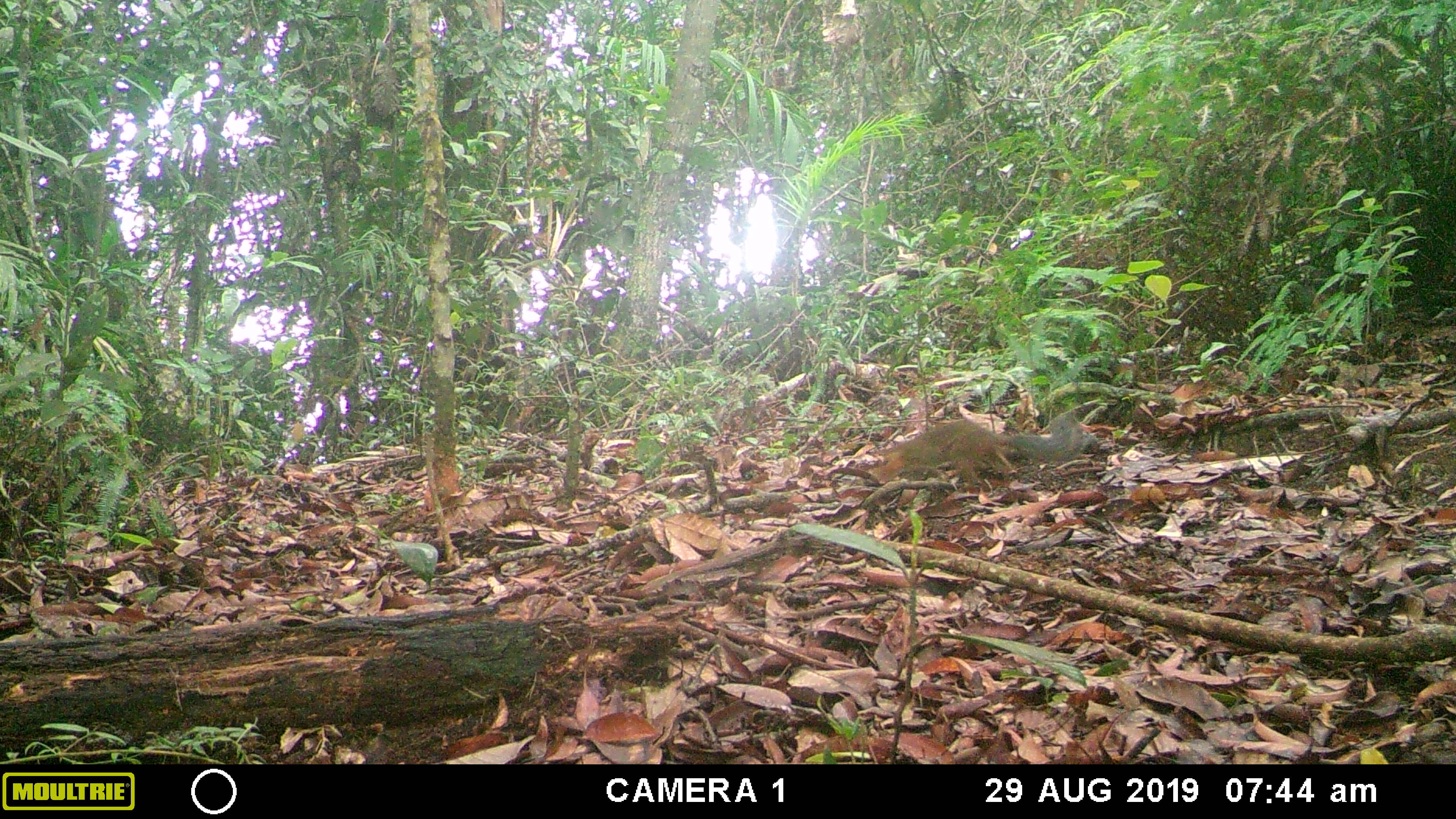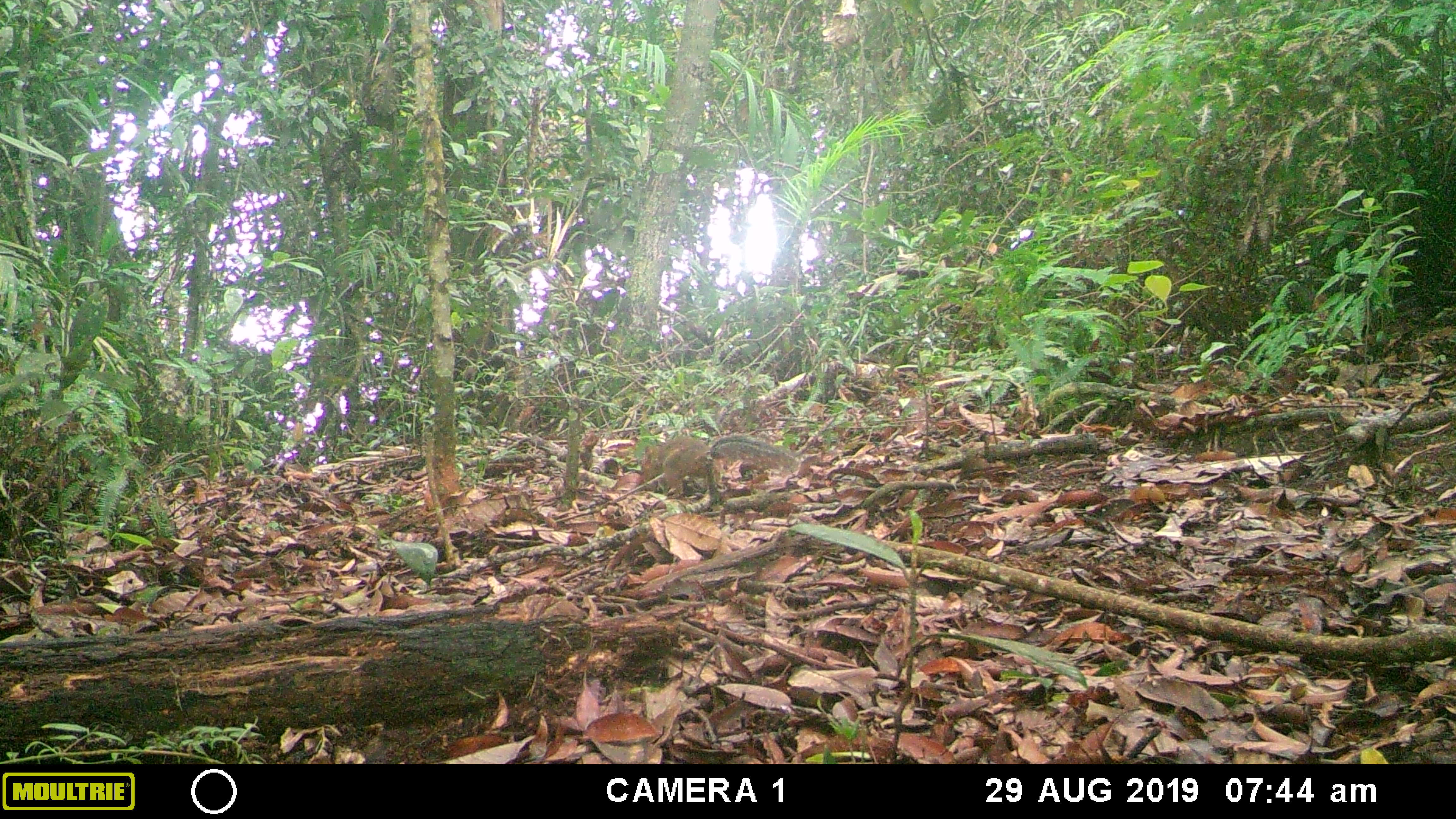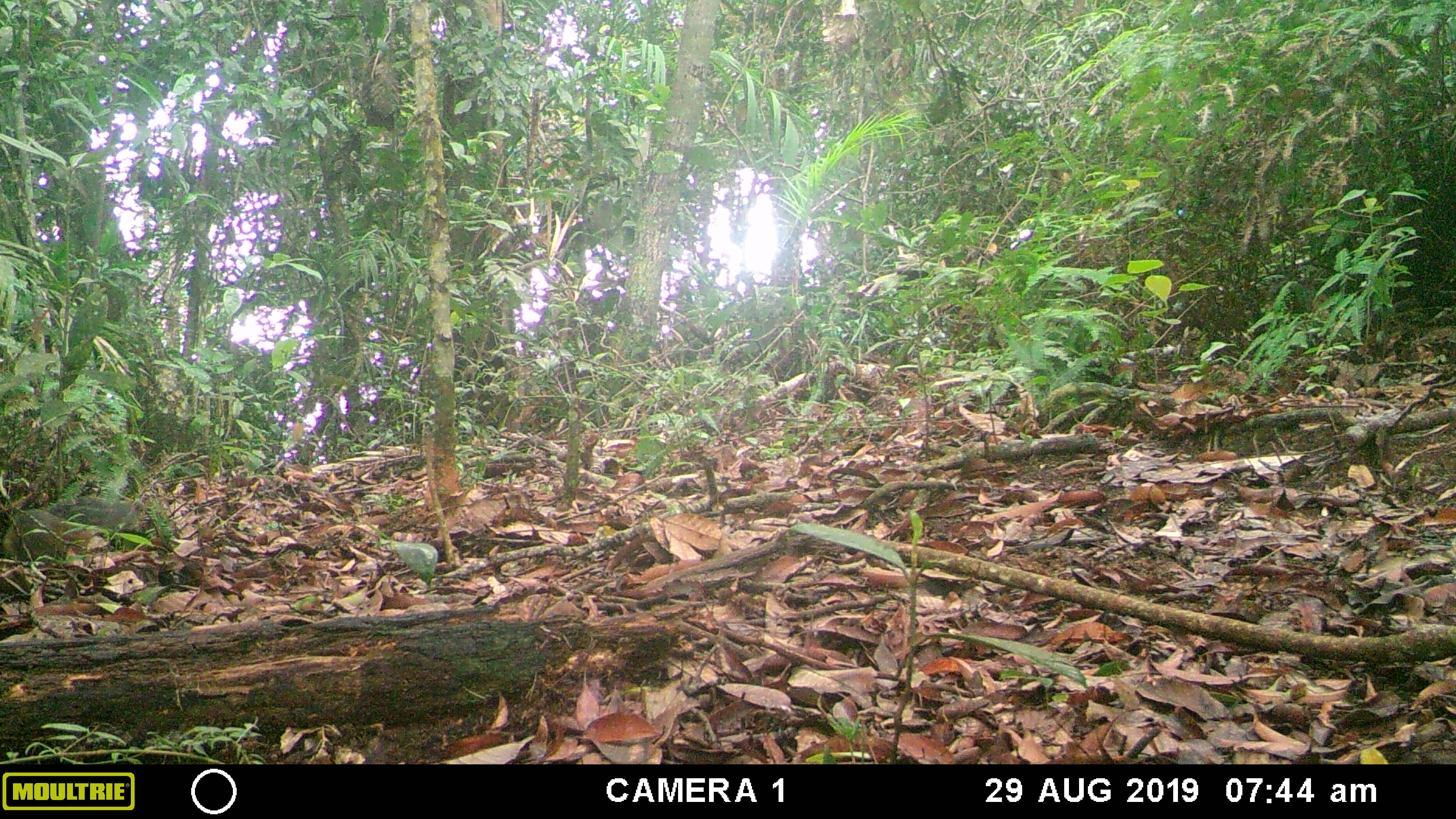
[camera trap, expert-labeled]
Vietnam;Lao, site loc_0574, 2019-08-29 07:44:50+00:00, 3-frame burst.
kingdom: Animalia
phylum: Chordata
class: Mammalia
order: Rodentia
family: Sciuridae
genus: Dremomys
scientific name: Dremomys rufigenis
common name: red-cheeked squirrel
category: red cheeked squirrel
Red cheeked squirrel (red-cheeked squirrel) (Dremomys rufigenis). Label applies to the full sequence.